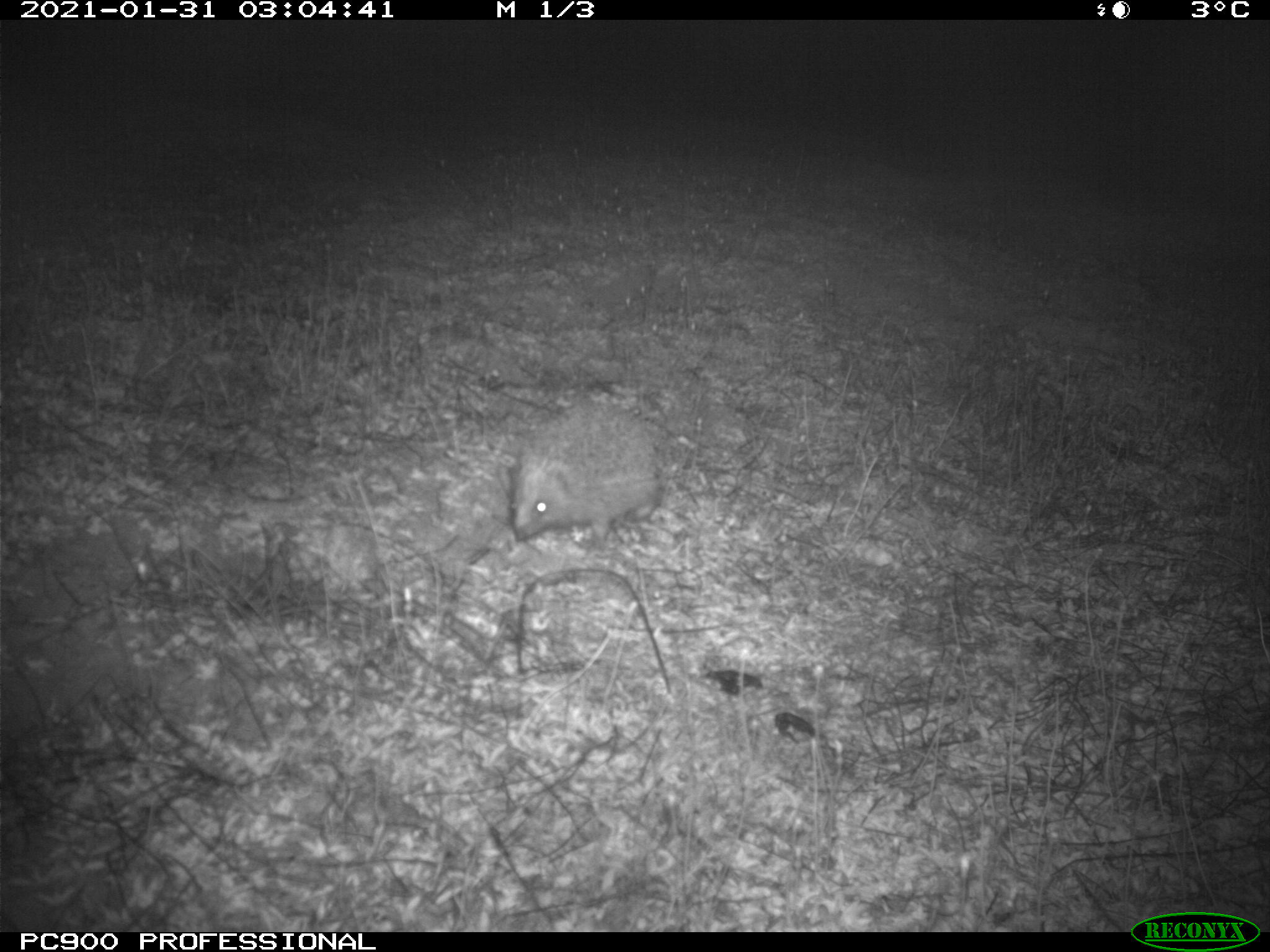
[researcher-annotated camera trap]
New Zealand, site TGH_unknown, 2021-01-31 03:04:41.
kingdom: Animalia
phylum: Chordata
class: Mammalia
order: Eulipotyphla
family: Erinaceidae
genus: Erinaceus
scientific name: Erinaceus europaeus europaeus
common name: european hedgehog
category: hedgehog